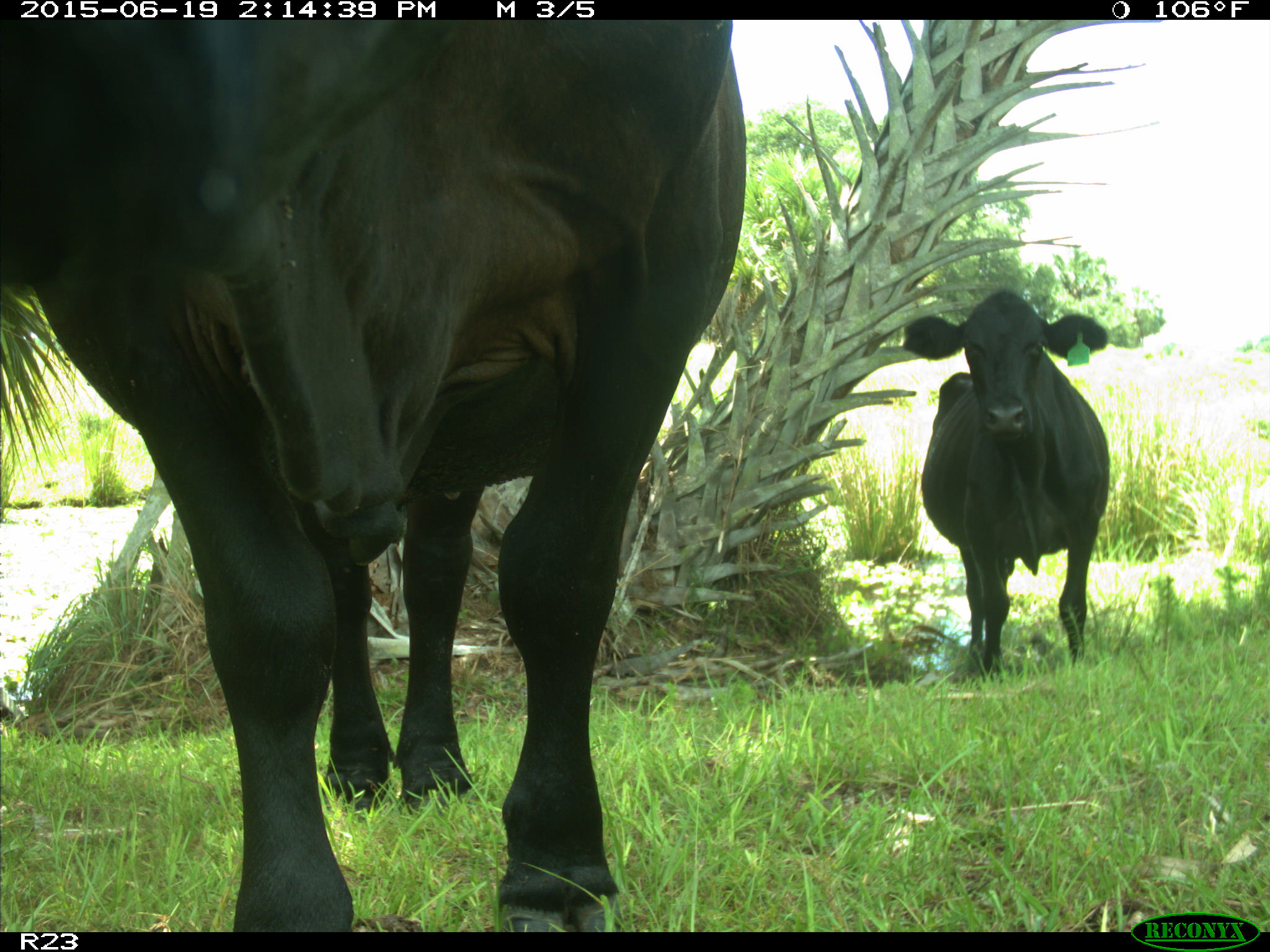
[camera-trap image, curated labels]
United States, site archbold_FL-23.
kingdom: Animalia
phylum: Chordata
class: Mammalia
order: Artiodactyla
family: Bovidae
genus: Bos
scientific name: Bos taurus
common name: domestic cow